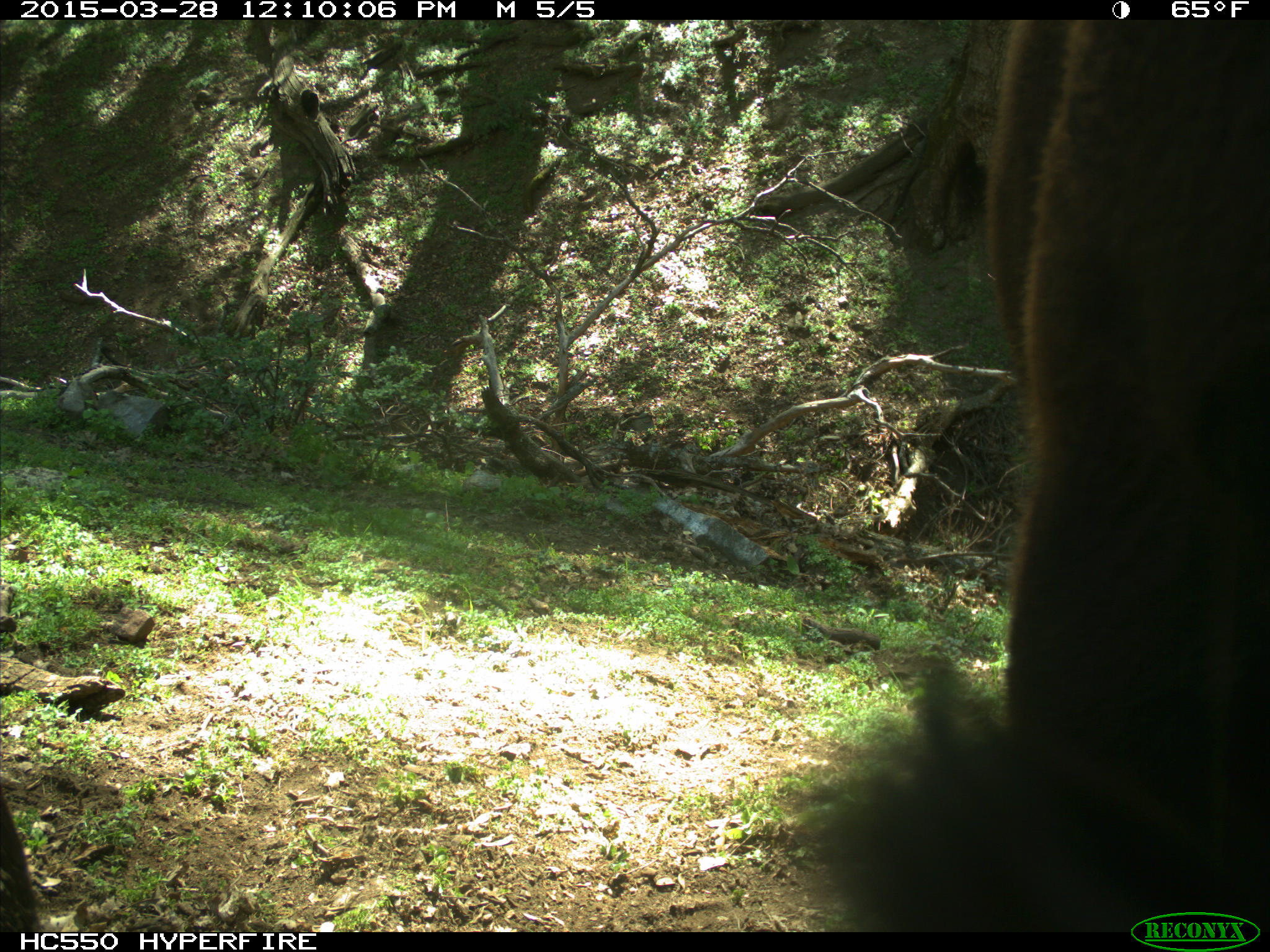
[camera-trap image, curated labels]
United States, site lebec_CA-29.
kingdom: Animalia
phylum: Chordata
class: Mammalia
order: Artiodactyla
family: Bovidae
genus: Bos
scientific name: Bos taurus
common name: domestic cow